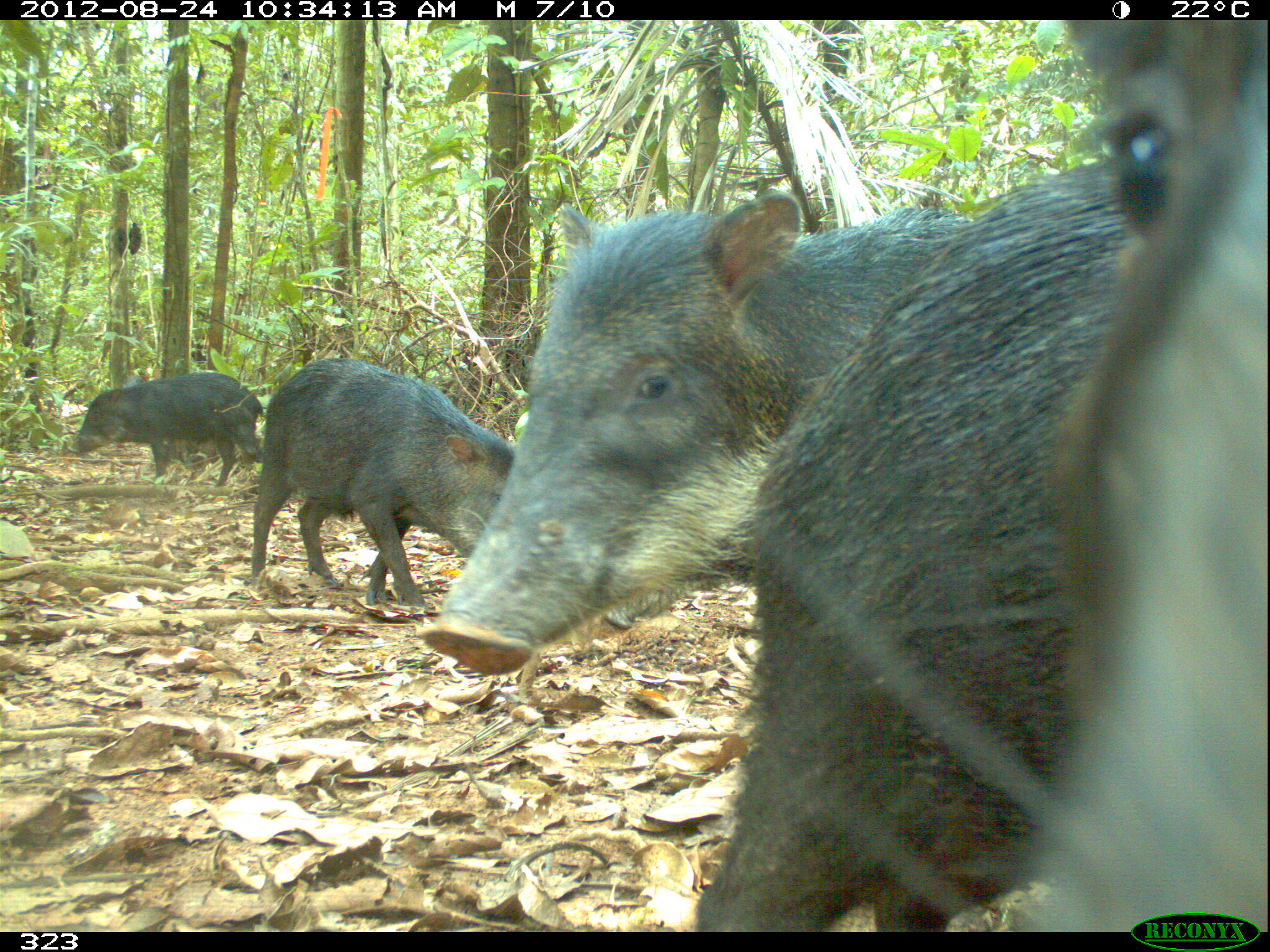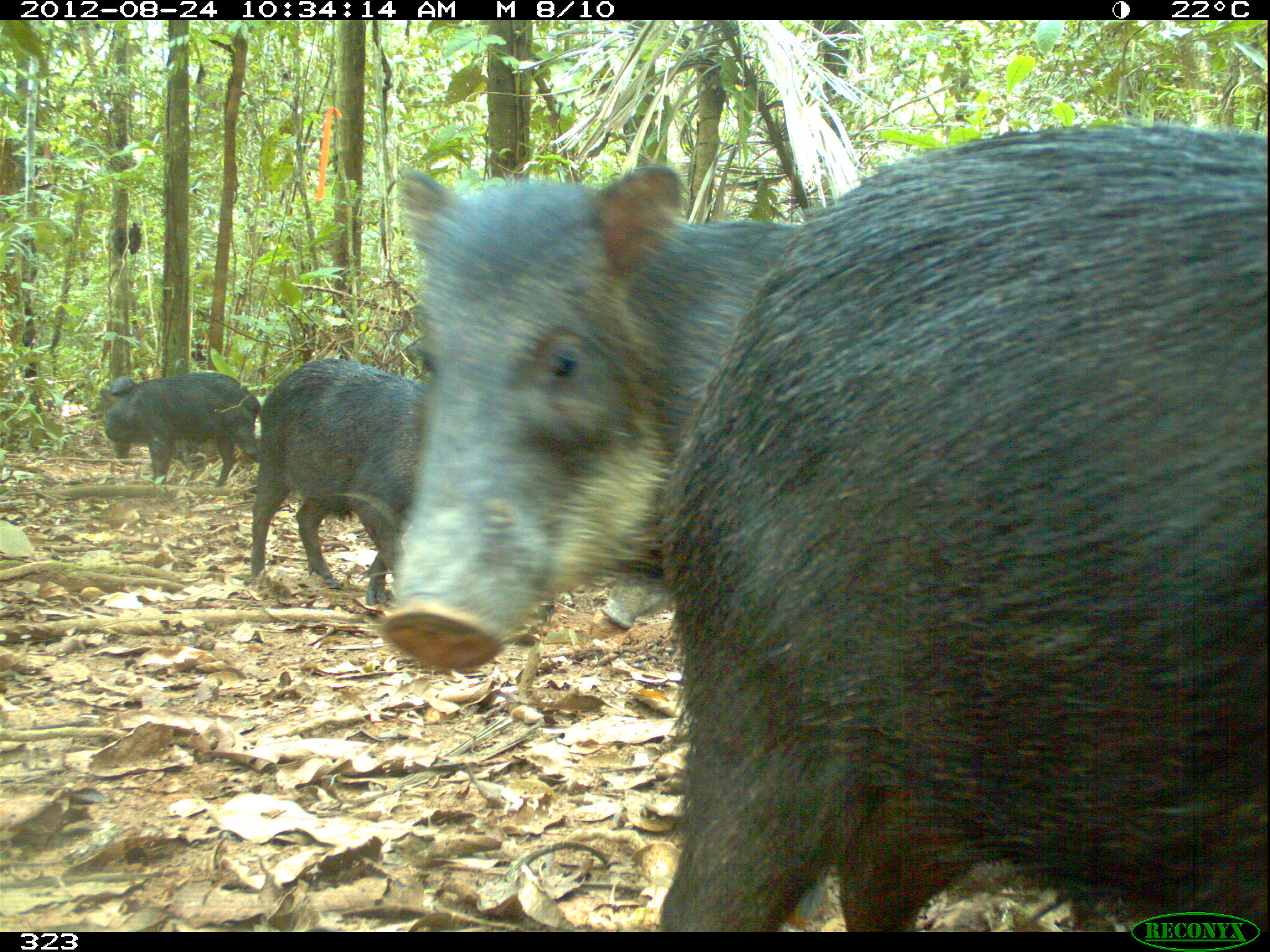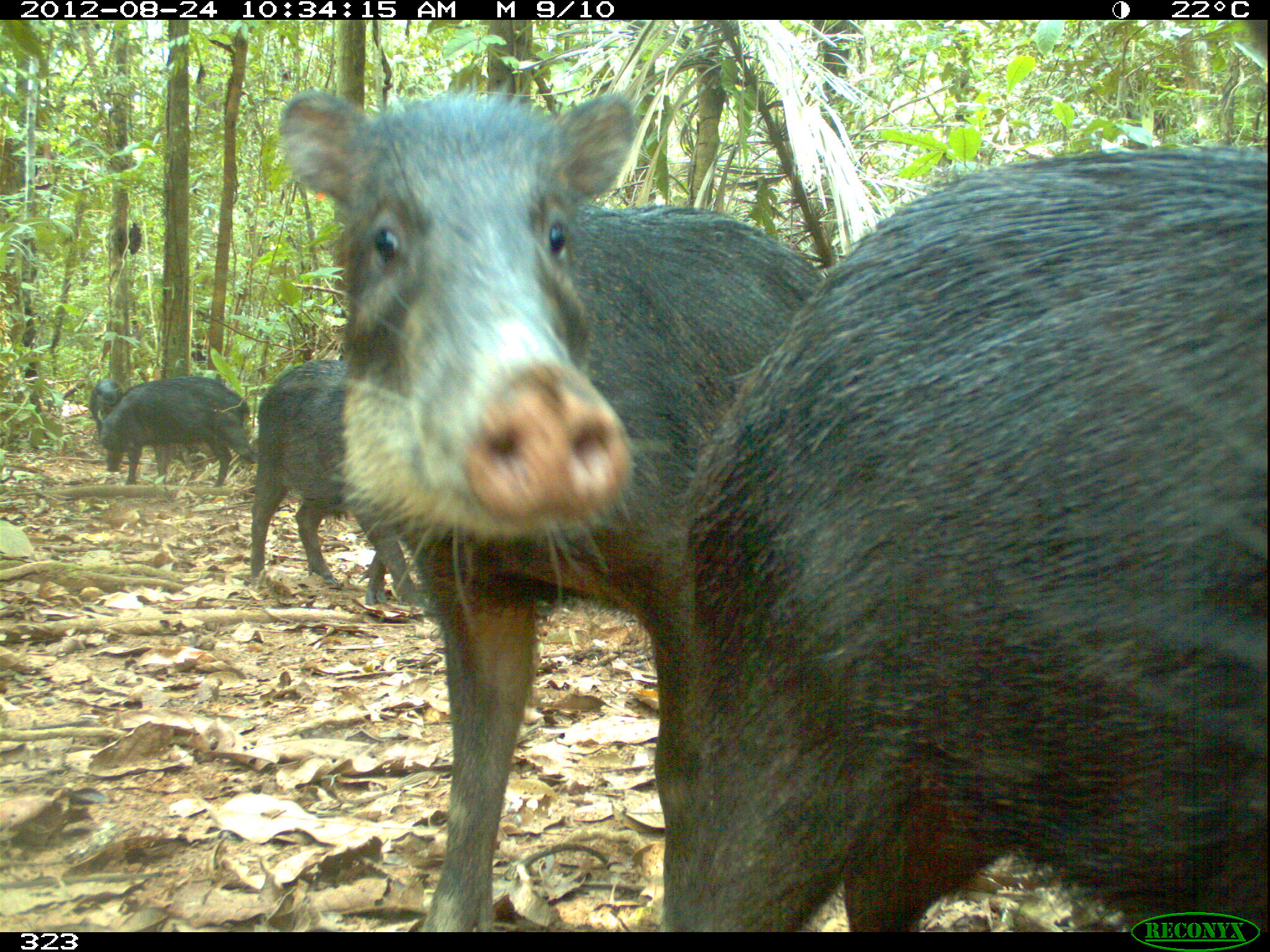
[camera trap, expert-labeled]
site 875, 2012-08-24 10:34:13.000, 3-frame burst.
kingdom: Animalia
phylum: Chordata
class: Mammalia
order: Artiodactyla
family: Tayassuidae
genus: Tayassu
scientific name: Tayassu pecari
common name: white-lipped peccary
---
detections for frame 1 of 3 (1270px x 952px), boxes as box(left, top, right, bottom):
tayassu pecari: box(687, 154, 1156, 932); box(418, 189, 968, 679); box(1042, 15, 1270, 932); box(249, 357, 515, 608); box(66, 370, 264, 490)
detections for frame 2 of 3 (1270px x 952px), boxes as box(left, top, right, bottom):
tayassu pecari: box(655, 121, 1270, 931); box(376, 156, 790, 671); box(248, 356, 425, 595); box(101, 369, 259, 482); box(104, 376, 134, 457)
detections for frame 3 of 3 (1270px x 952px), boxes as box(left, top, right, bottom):
tayassu pecari: box(655, 143, 1270, 932); box(270, 81, 818, 932); box(244, 359, 422, 605); box(98, 376, 261, 487); box(88, 378, 123, 432)